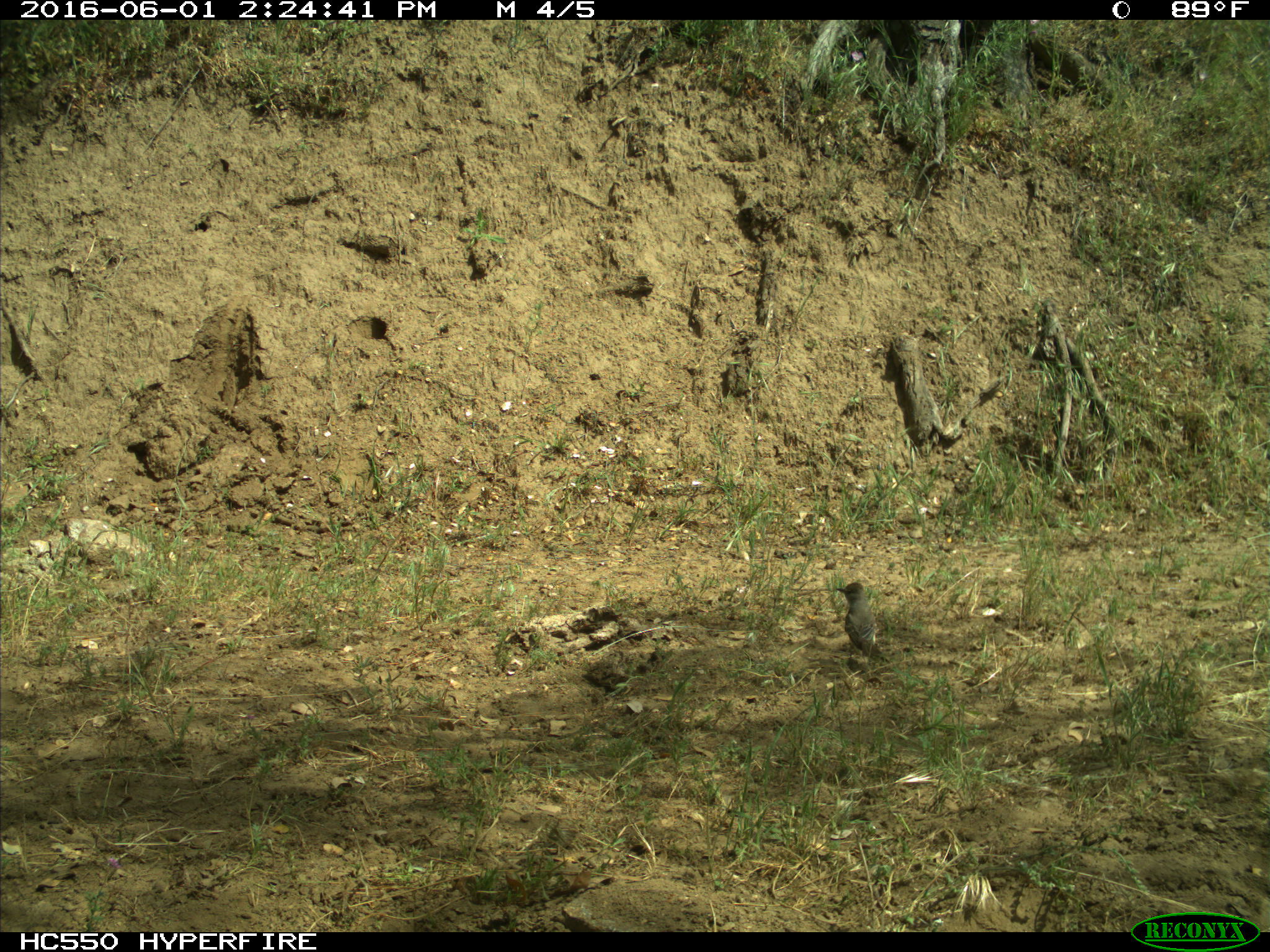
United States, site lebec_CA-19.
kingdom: Animalia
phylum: Chordata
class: Aves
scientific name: Aves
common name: birds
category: unidentified bird